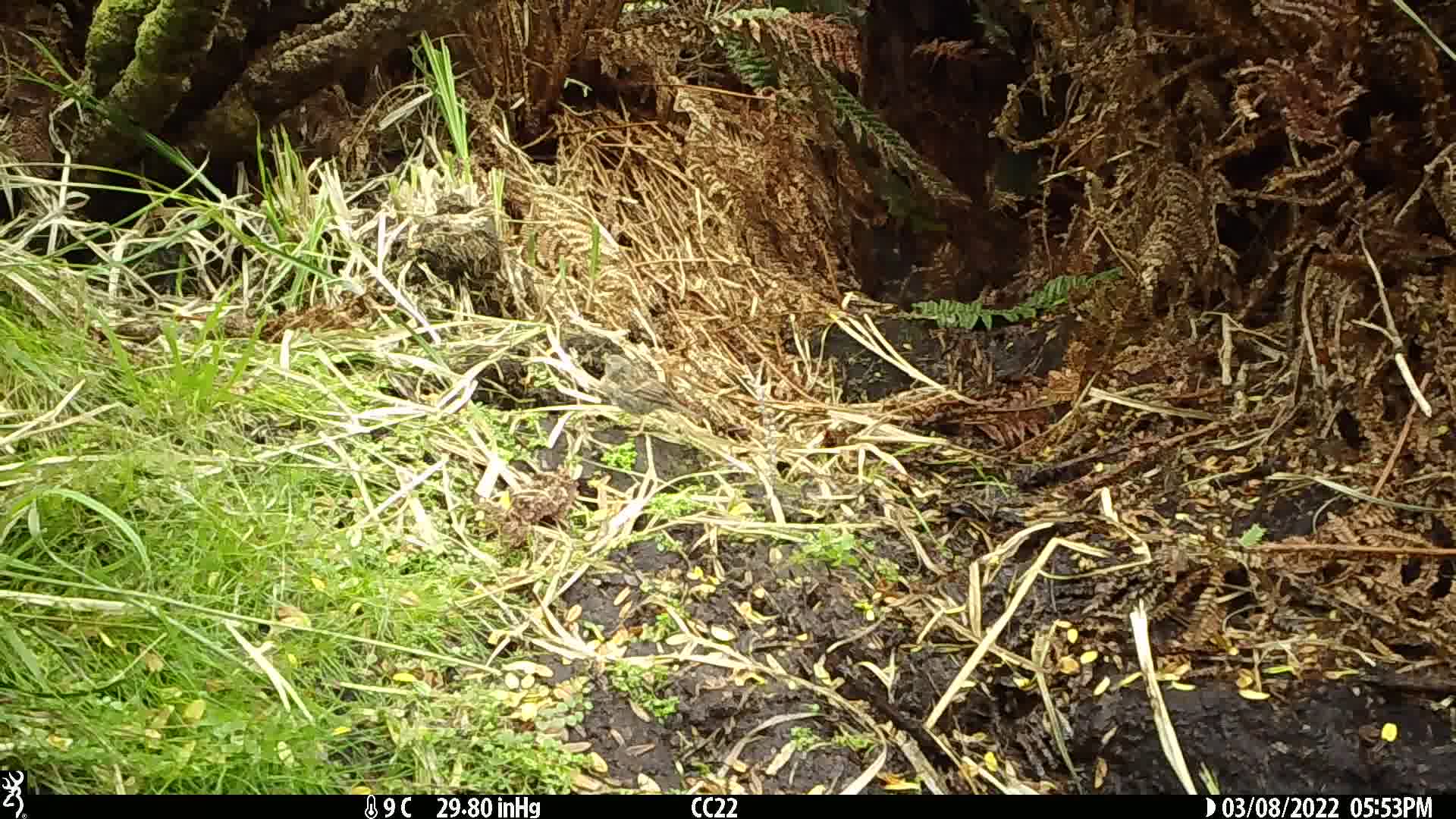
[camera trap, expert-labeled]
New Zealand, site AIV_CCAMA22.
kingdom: Animalia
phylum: Chordata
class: Aves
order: Passeriformes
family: Prunellidae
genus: Prunella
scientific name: Prunella modularis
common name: dunnock